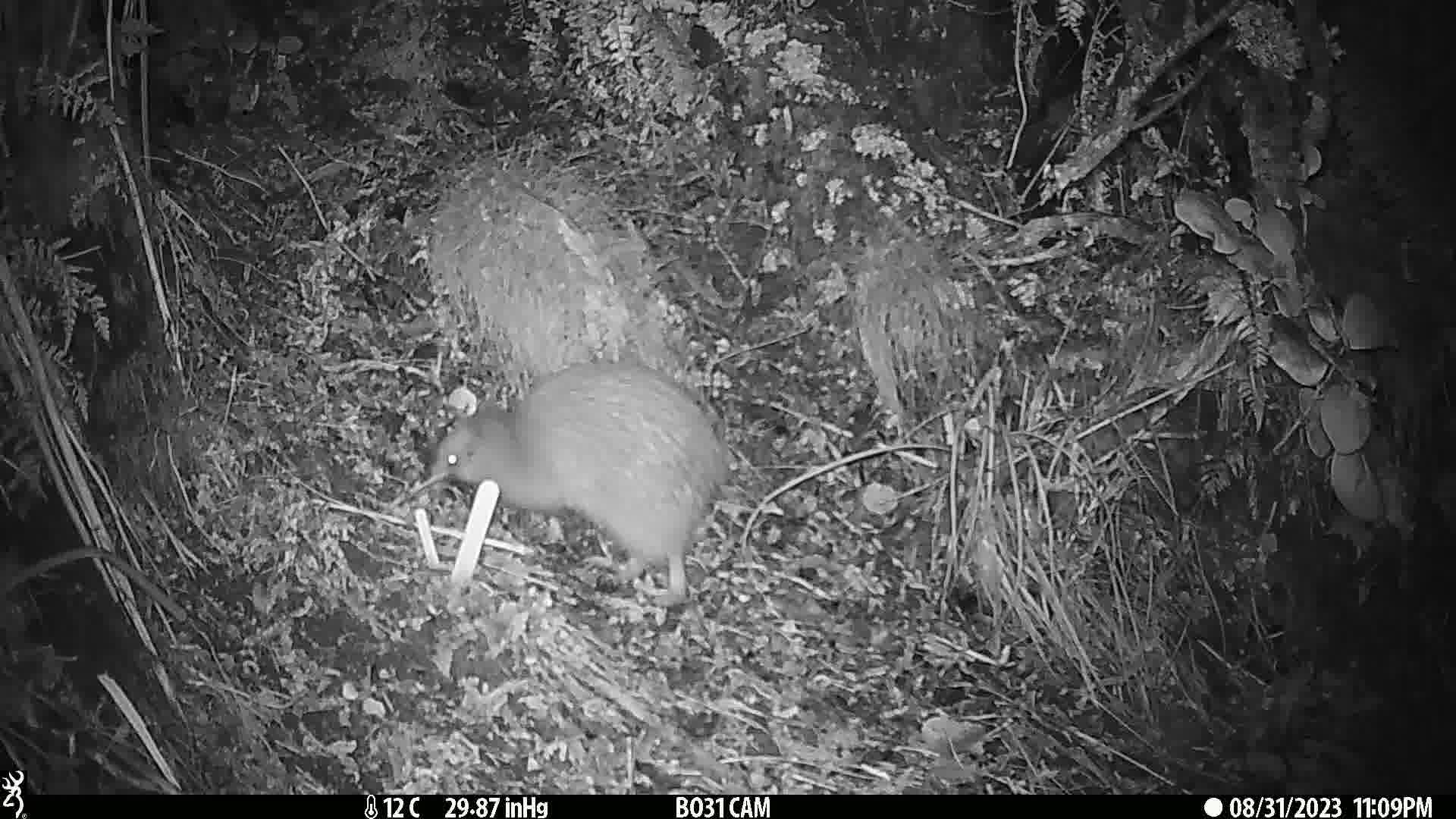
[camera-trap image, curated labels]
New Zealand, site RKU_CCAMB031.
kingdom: Animalia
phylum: Chordata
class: Aves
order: Apterygiformes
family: Apterygidae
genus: Apteryx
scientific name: Apteryx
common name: kiwi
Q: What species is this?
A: Kiwi (Apteryx).